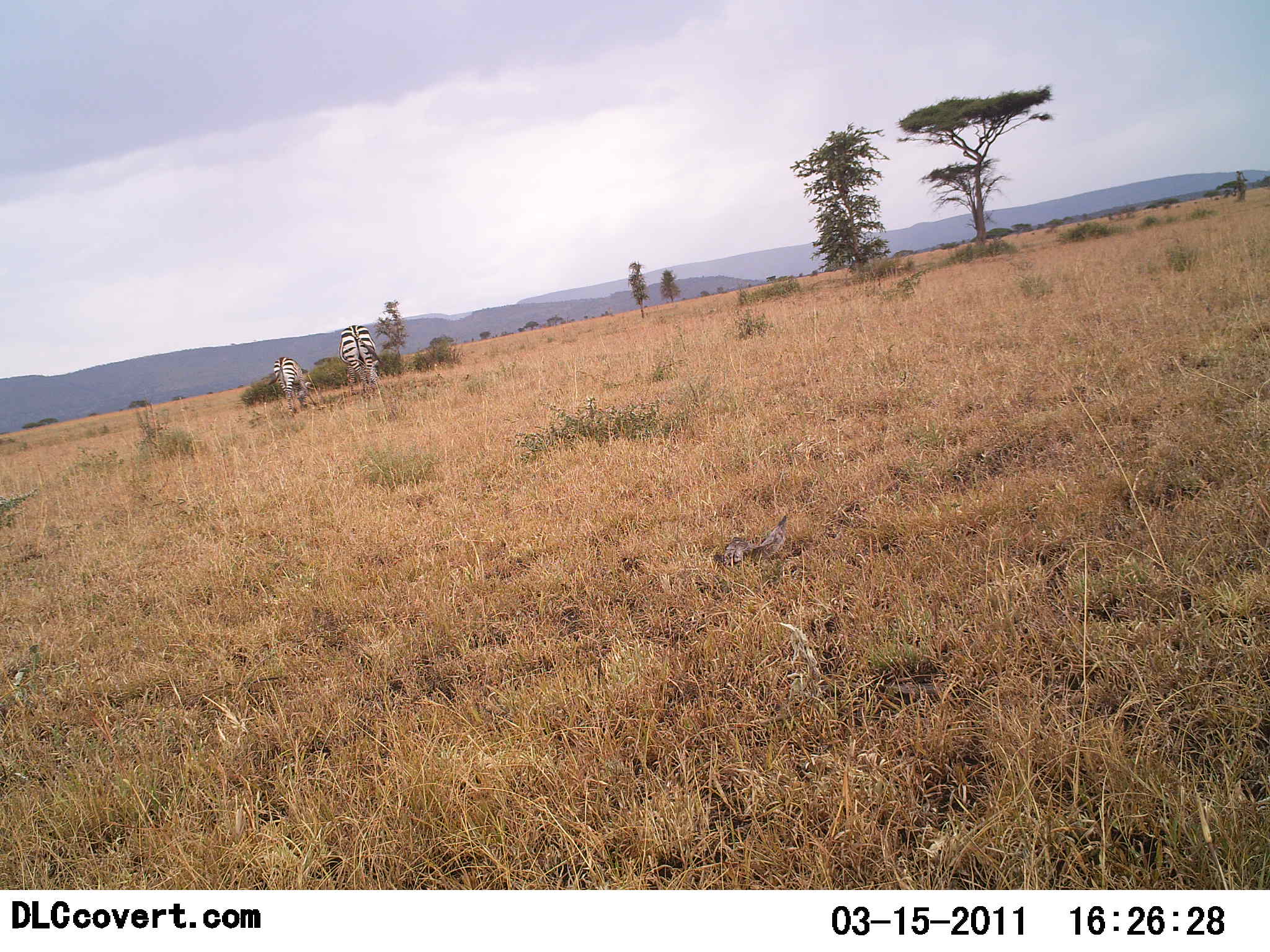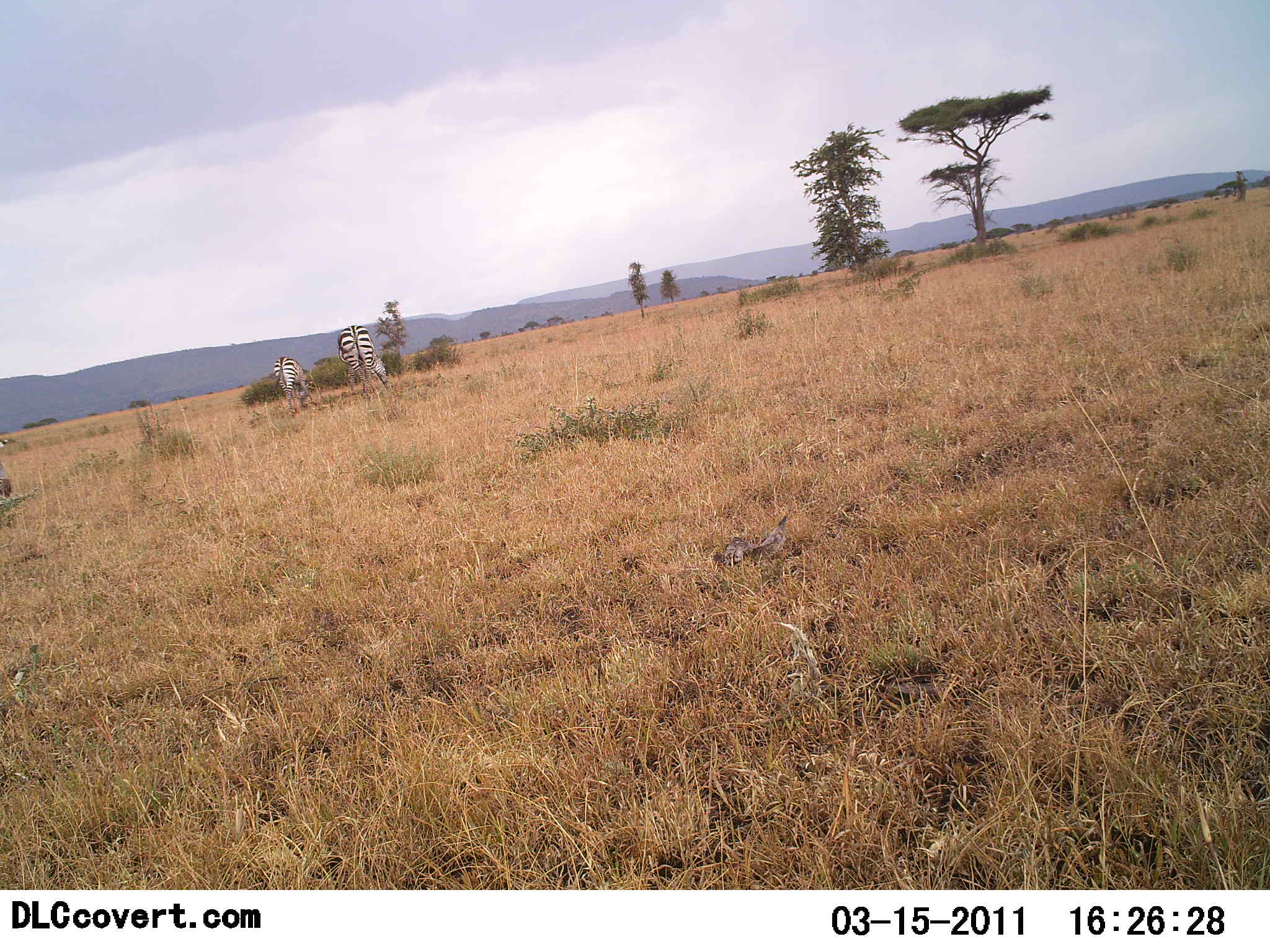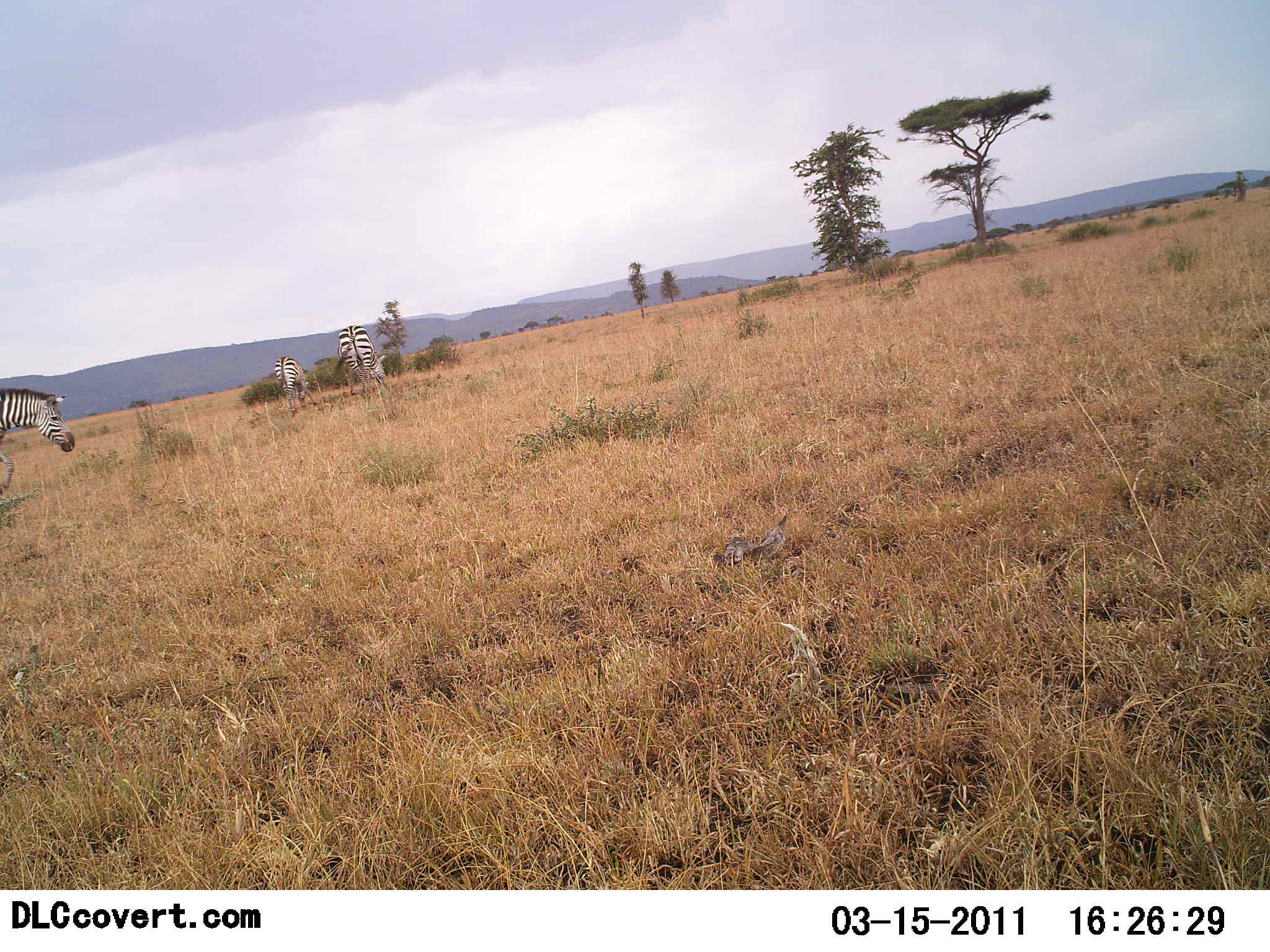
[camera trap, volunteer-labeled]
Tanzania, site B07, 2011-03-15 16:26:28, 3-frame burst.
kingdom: Animalia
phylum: Chordata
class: Mammalia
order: Perissodactyla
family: Equidae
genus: Equus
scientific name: Equus quagga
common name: plains zebra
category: zebra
Zebra (plains zebra) (Equus quagga), count 3. Behavior (volunteer vote fractions): standing 18%, resting 0%, moving 100%, interacting 0%. Young present (vote fraction): 18%. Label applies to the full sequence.